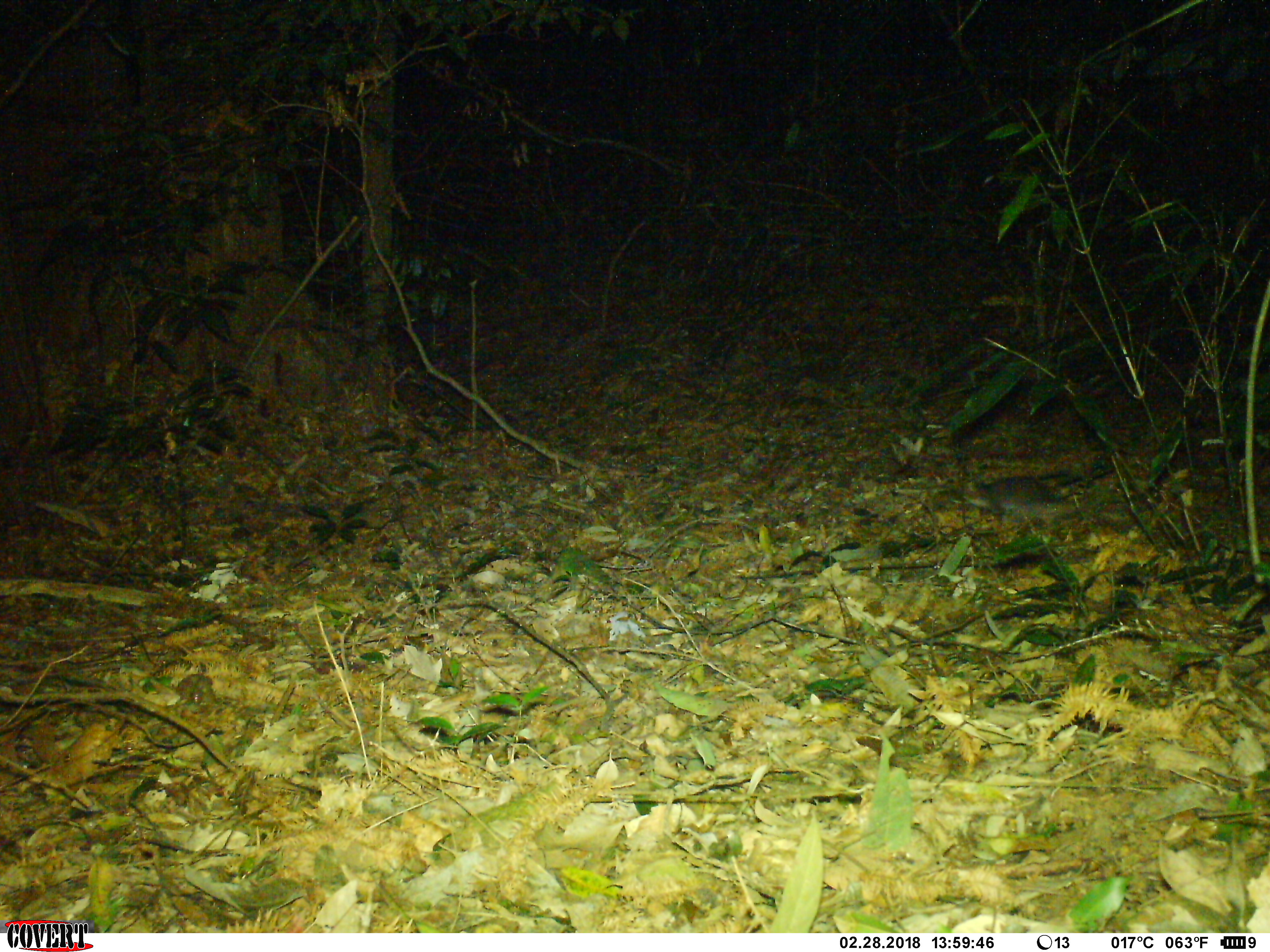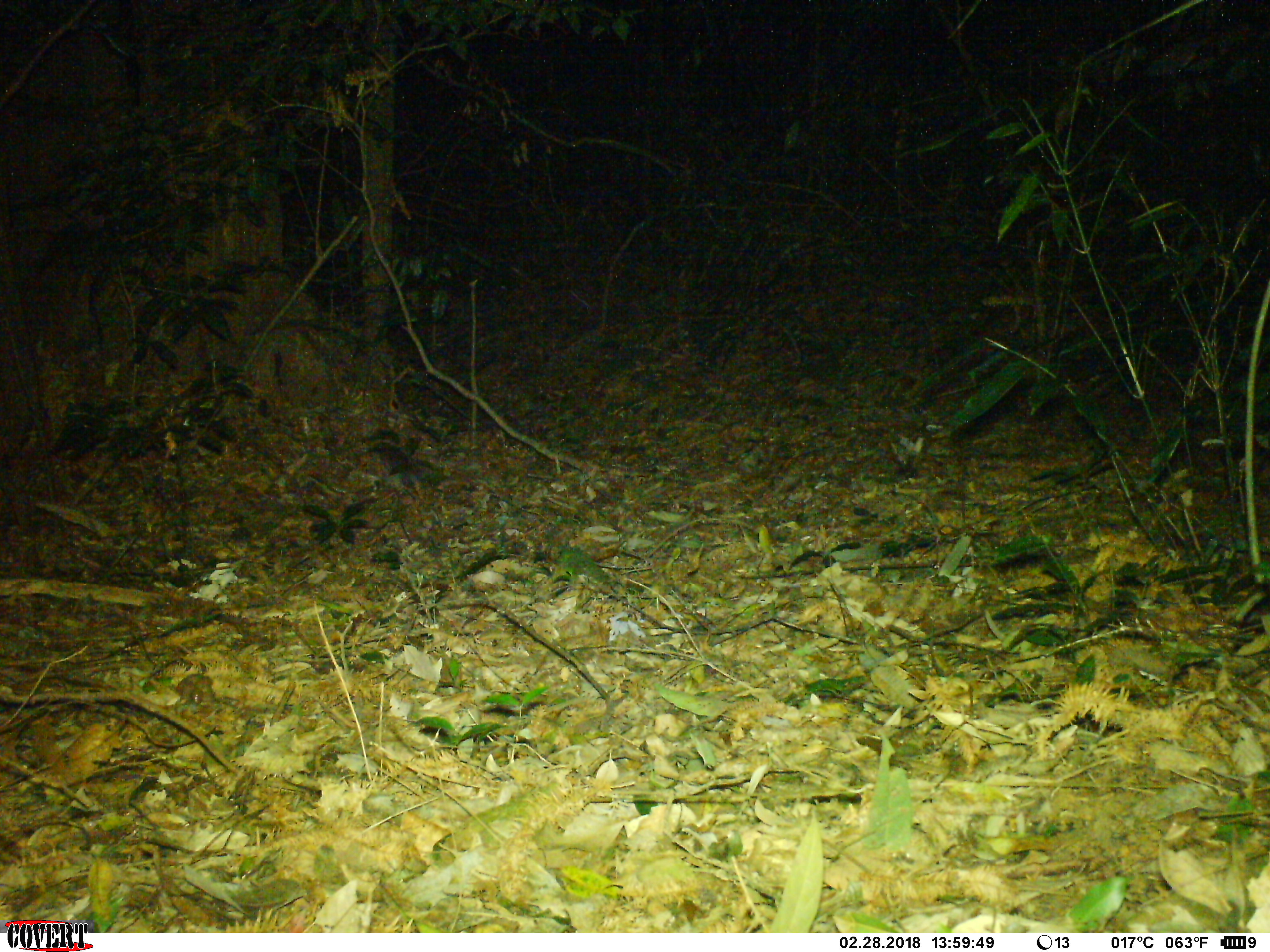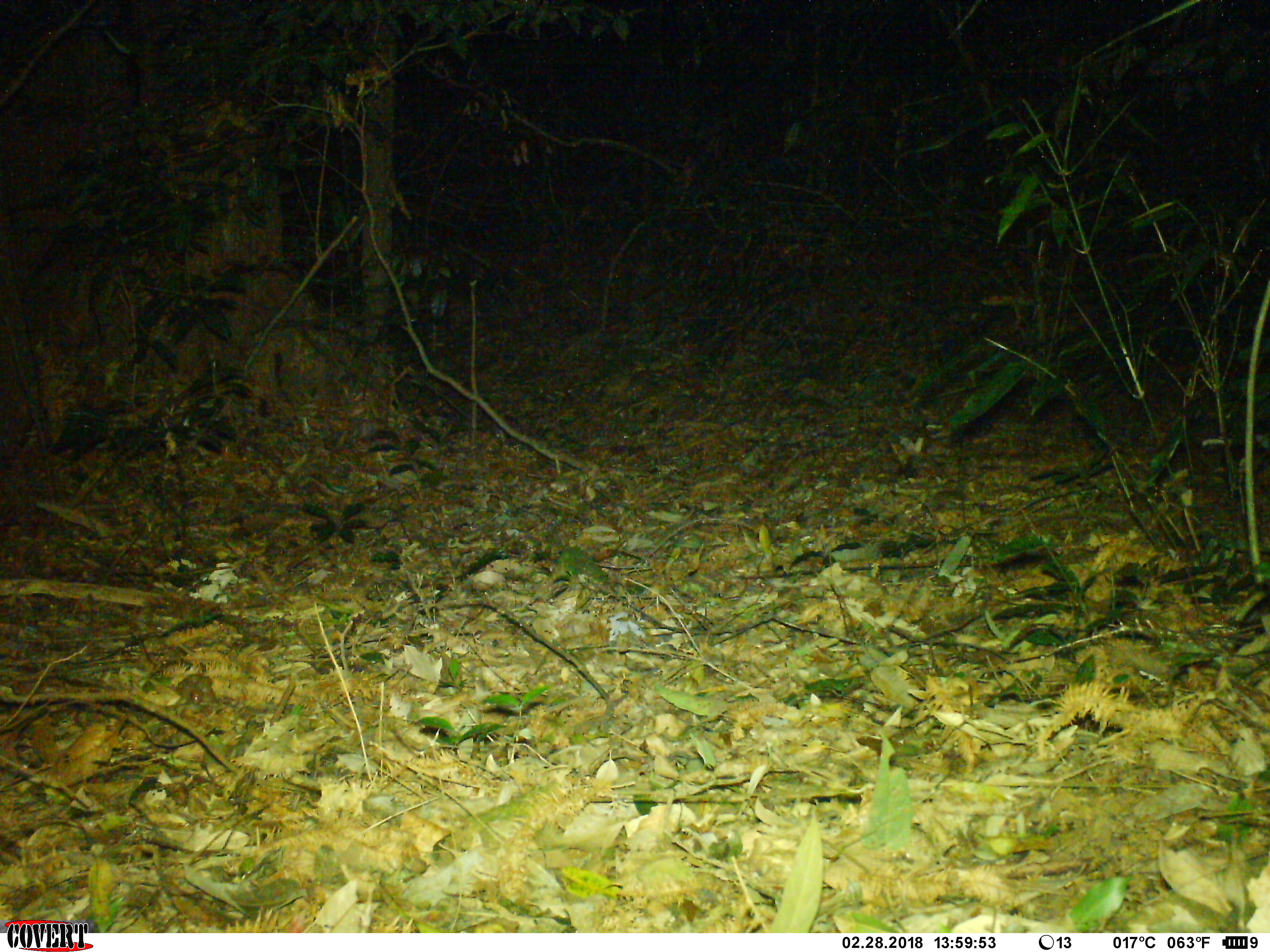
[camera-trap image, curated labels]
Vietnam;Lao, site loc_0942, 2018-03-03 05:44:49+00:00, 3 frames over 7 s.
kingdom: Animalia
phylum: Chordata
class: Mammalia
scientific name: Mammalia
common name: mammal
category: unidentified small mammal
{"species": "unidentified small mammal (mammal) (Mammalia)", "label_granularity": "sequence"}